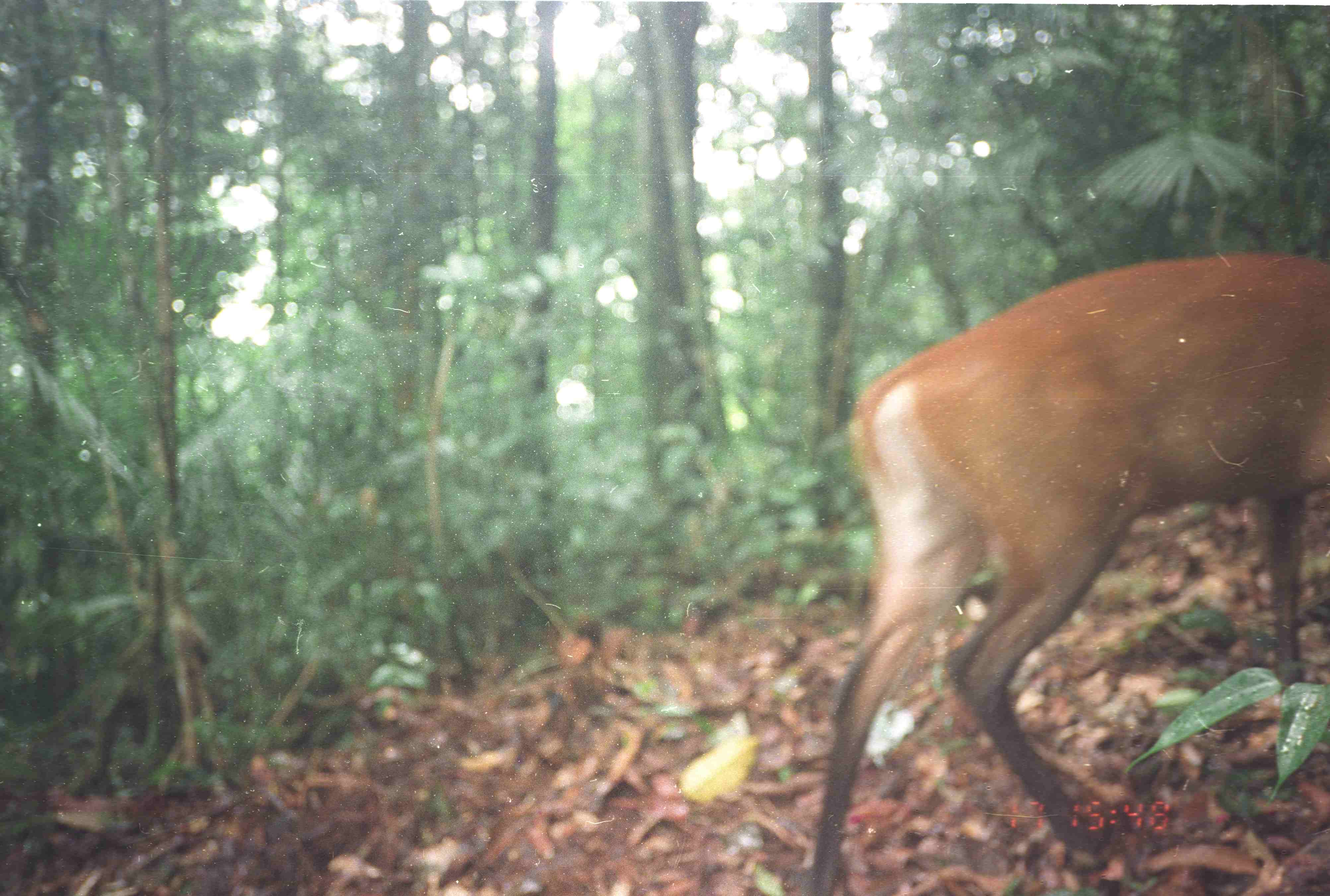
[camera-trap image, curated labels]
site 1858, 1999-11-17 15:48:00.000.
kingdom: Animalia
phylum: Chordata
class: Mammalia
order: Artiodactyla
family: Cervidae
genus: Muntiacus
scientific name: Muntiacus muntjak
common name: southern red muntjac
Muntiacus muntjak (southern red muntjac), count 1.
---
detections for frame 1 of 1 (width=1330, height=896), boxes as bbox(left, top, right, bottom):
muntiacus muntjak: bbox(809, 256, 1329, 895)